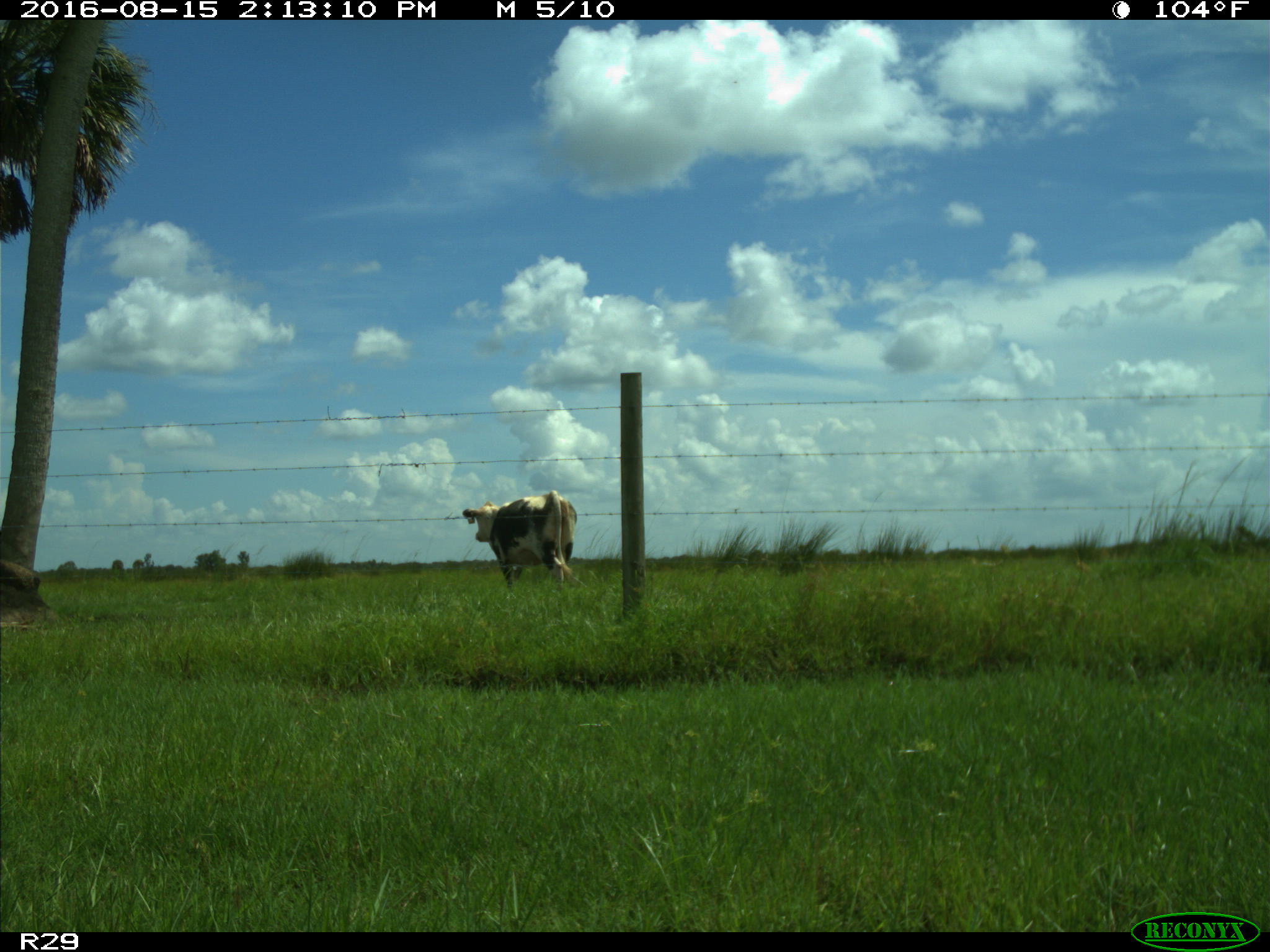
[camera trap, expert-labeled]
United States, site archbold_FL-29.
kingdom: Animalia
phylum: Chordata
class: Mammalia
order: Artiodactyla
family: Bovidae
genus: Bos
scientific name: Bos taurus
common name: domestic cow